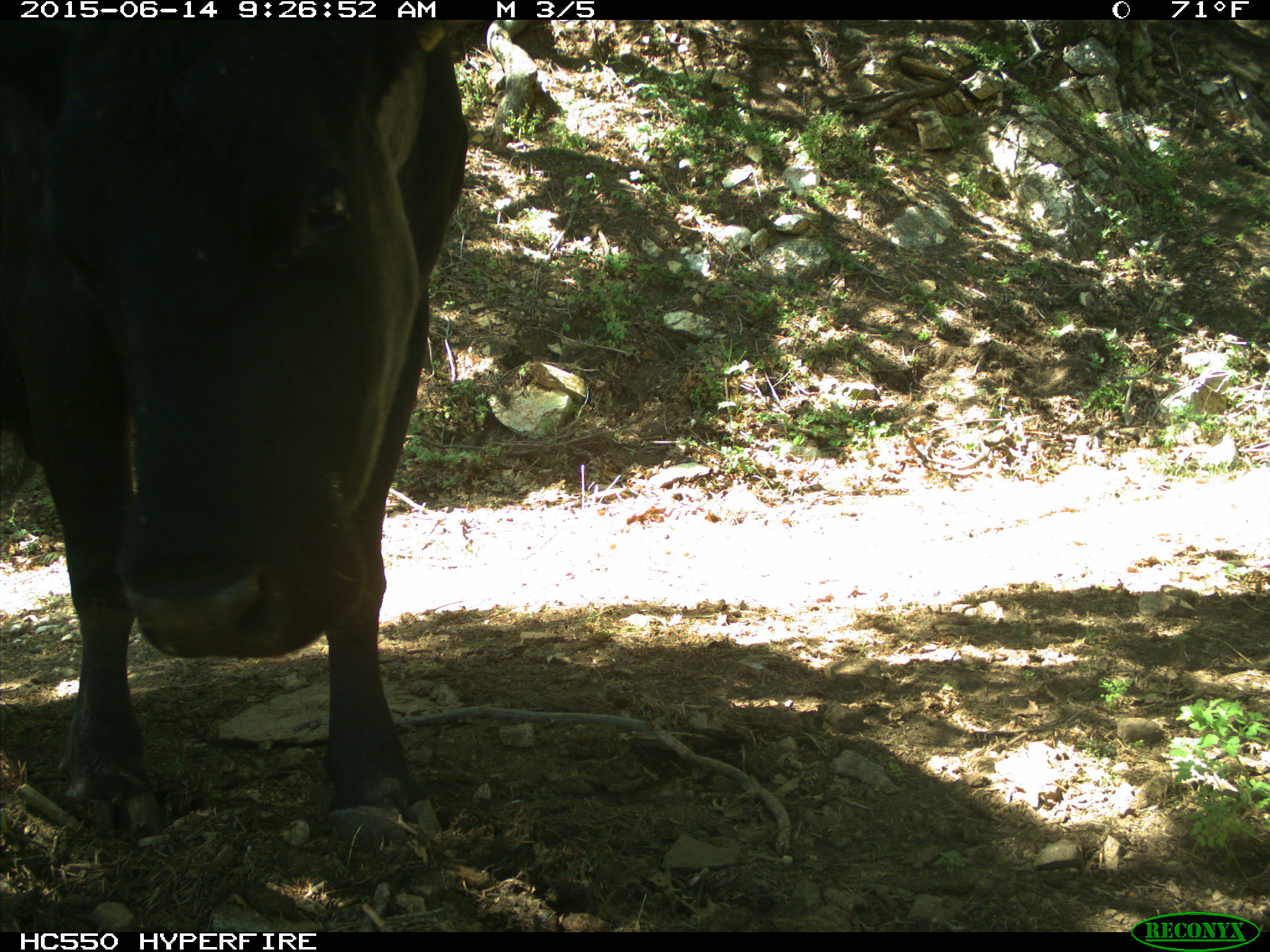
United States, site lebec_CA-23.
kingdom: Animalia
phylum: Chordata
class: Mammalia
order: Artiodactyla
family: Bovidae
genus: Bos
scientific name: Bos taurus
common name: domestic cow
Bos taurus (domestic cow).